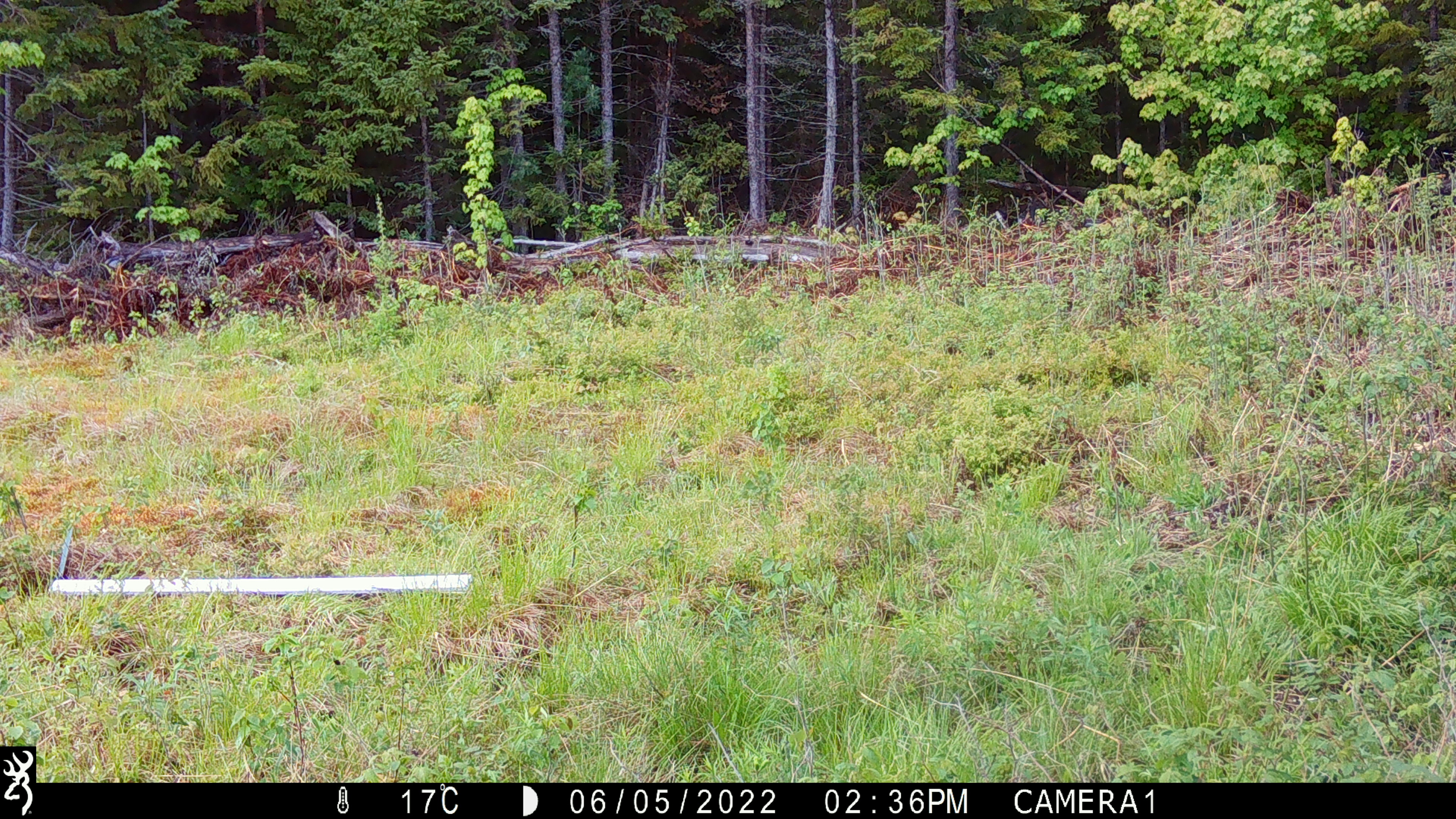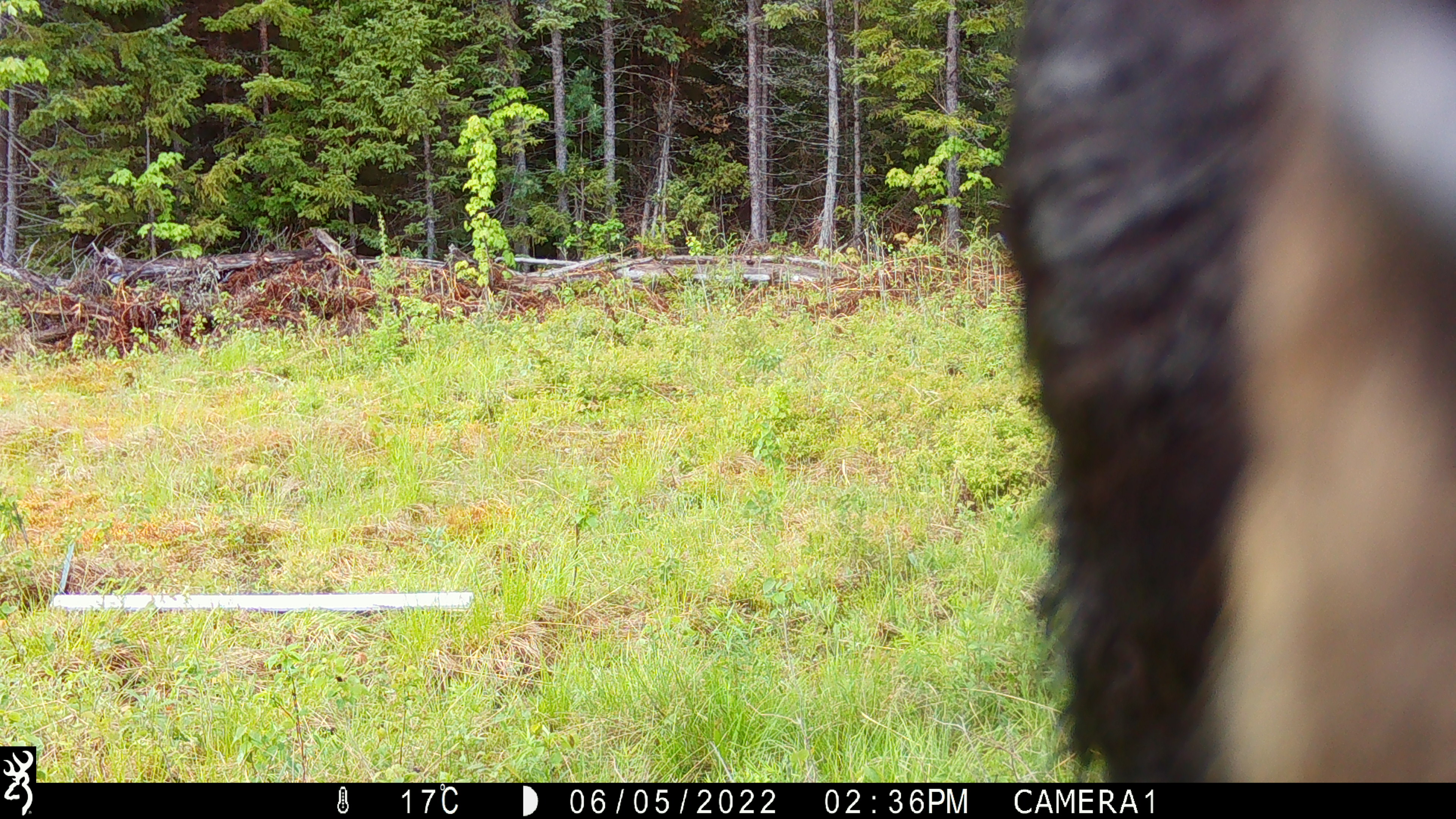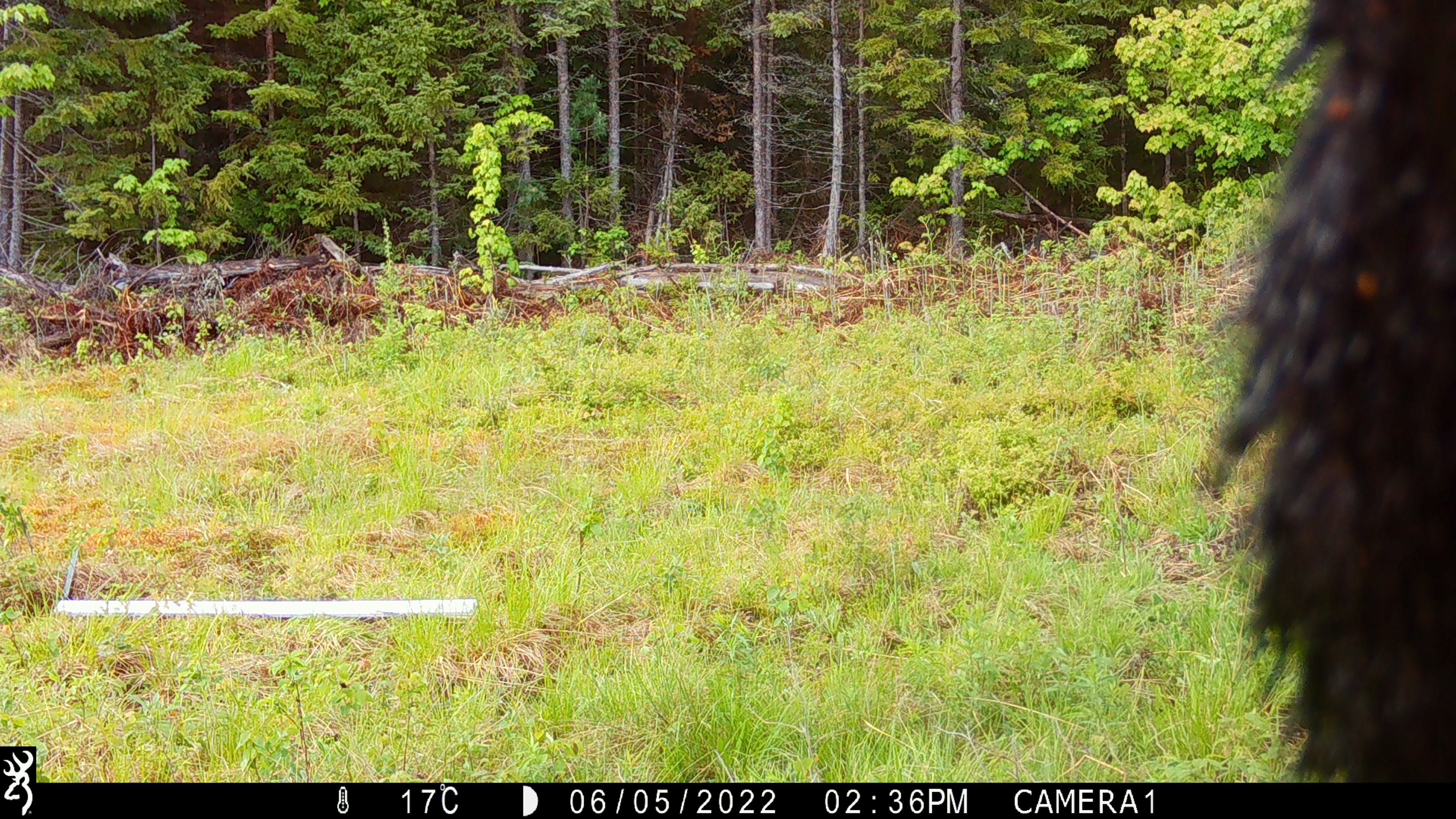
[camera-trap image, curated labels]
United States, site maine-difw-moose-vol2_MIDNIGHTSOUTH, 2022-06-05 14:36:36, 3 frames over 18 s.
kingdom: Animalia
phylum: Chordata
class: Mammalia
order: Carnivora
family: Ursidae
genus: Ursus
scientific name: Ursus americanus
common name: black bear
Black bear (Ursus americanus).